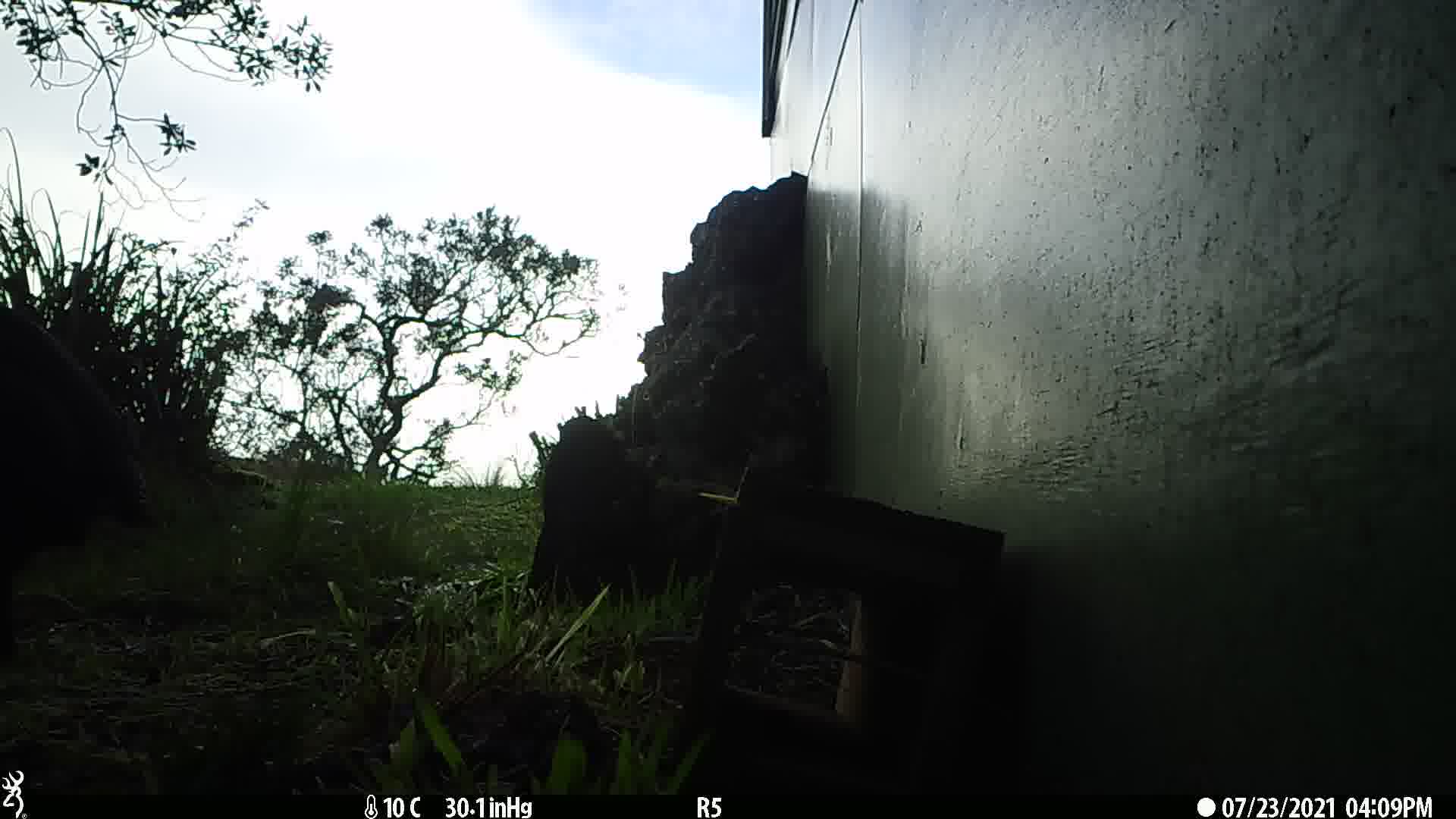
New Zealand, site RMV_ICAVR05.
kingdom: Animalia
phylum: Chordata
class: Aves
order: Gruiformes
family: Rallidae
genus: Porphyrio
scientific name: Porphyrio melanotus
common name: australasian swamphen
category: pukeko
Pukeko (australasian swamphen) (Porphyrio melanotus).